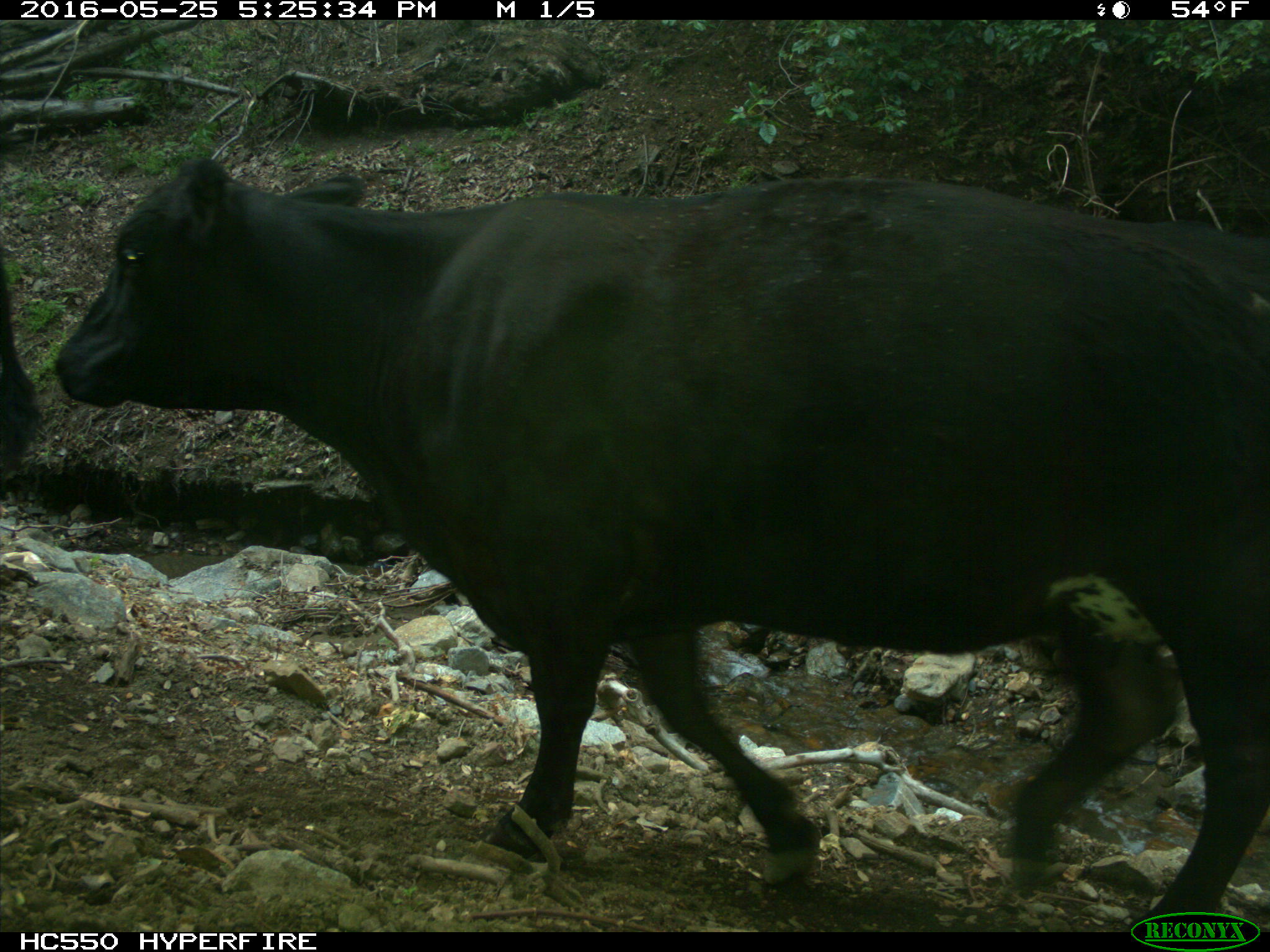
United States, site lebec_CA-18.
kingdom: Animalia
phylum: Chordata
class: Mammalia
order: Artiodactyla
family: Bovidae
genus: Bos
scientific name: Bos taurus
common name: domestic cow